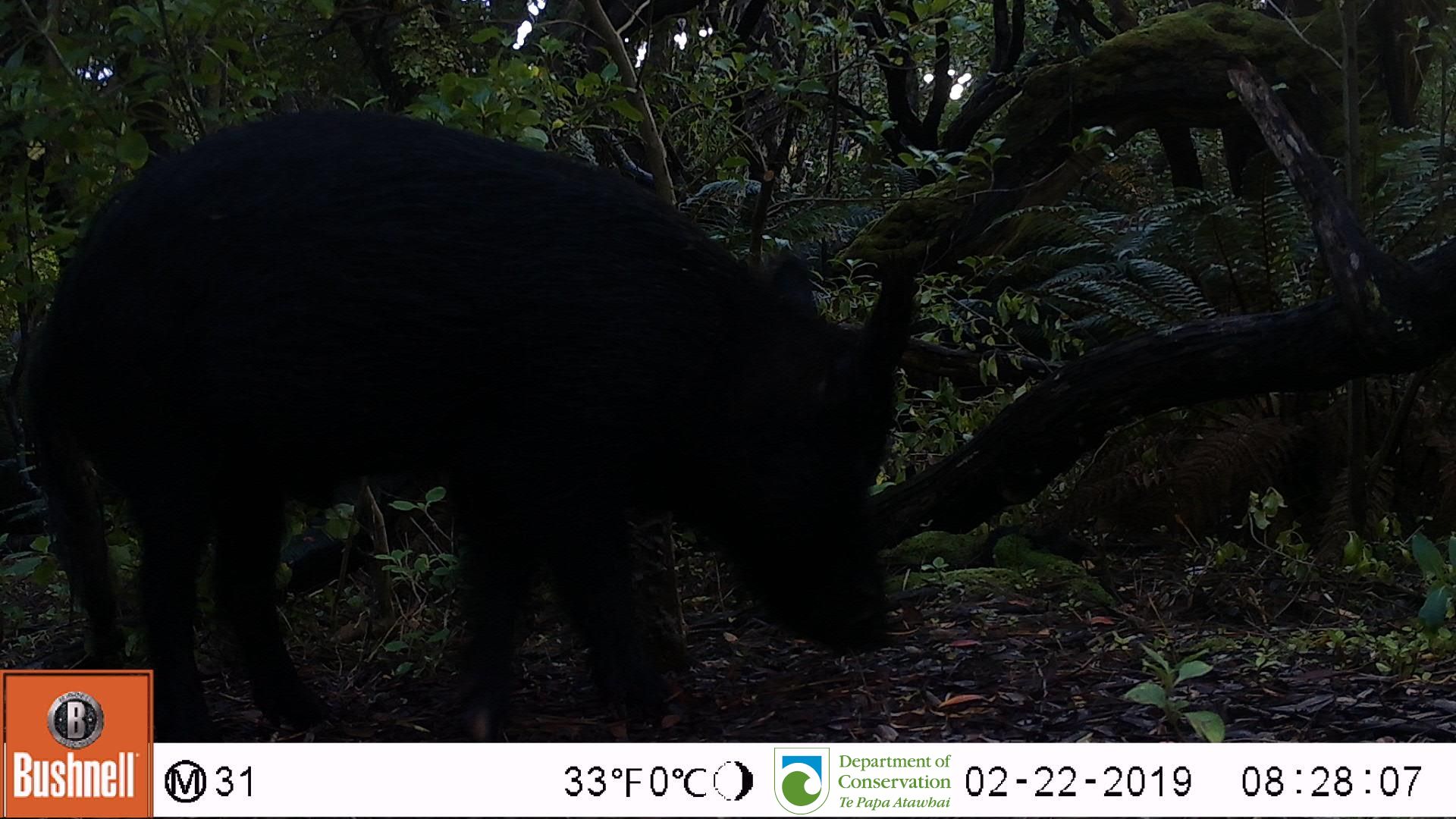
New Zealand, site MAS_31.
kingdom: Animalia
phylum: Chordata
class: Mammalia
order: Artiodactyla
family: Suidae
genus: Sus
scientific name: Sus scrofa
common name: pig